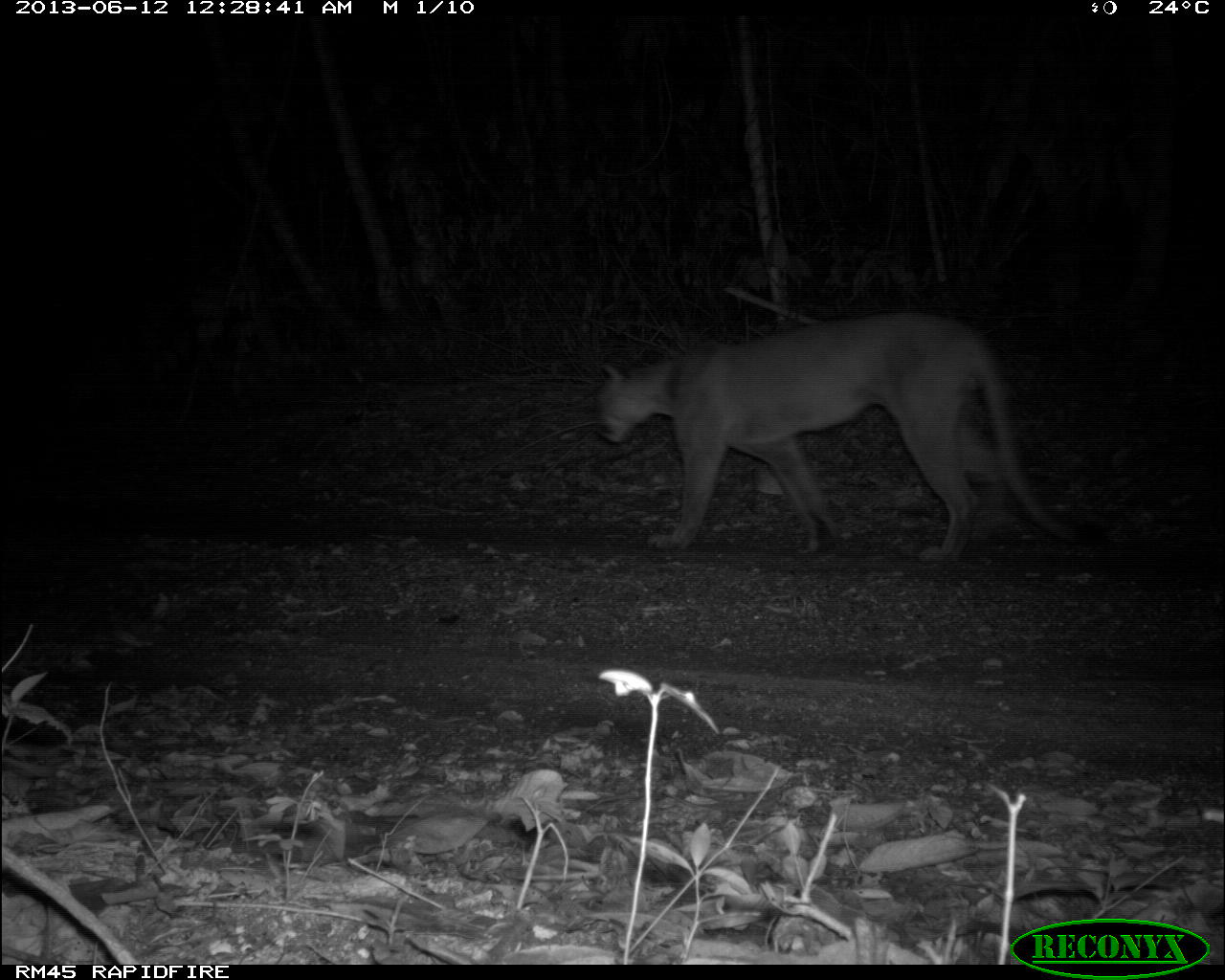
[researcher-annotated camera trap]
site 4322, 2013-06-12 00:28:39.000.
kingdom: Animalia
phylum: Chordata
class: Mammalia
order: Carnivora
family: Felidae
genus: Puma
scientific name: Puma concolor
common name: mountain lion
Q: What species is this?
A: Puma concolor (mountain lion).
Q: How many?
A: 1.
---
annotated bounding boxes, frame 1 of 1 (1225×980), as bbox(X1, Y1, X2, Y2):
puma concolor: bbox(598, 313, 1106, 561)